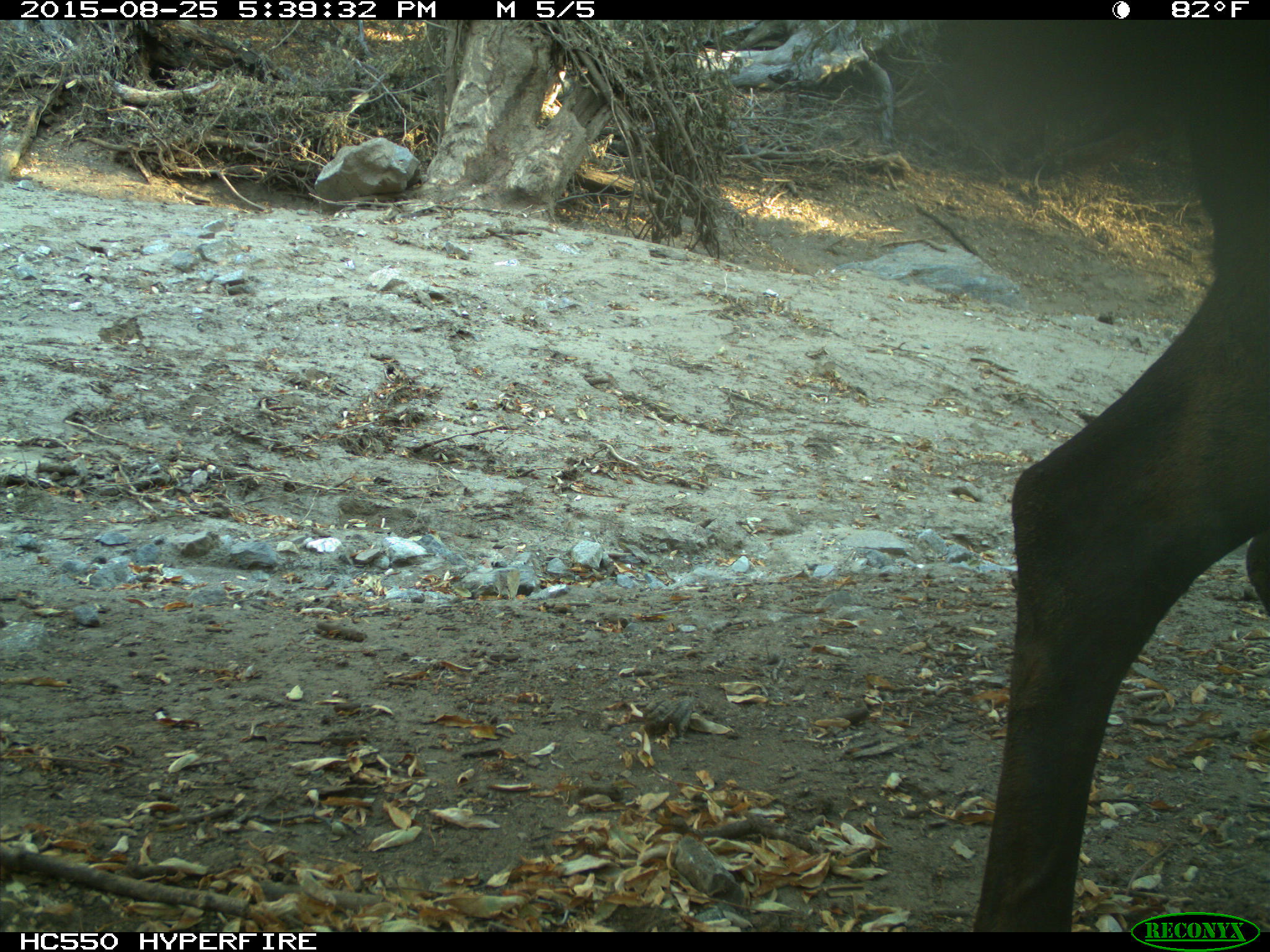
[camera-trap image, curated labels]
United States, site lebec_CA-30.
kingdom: Animalia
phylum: Chordata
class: Mammalia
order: Artiodactyla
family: Cervidae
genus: Cervus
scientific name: Cervus canadensis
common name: elk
Cervus canadensis (elk).